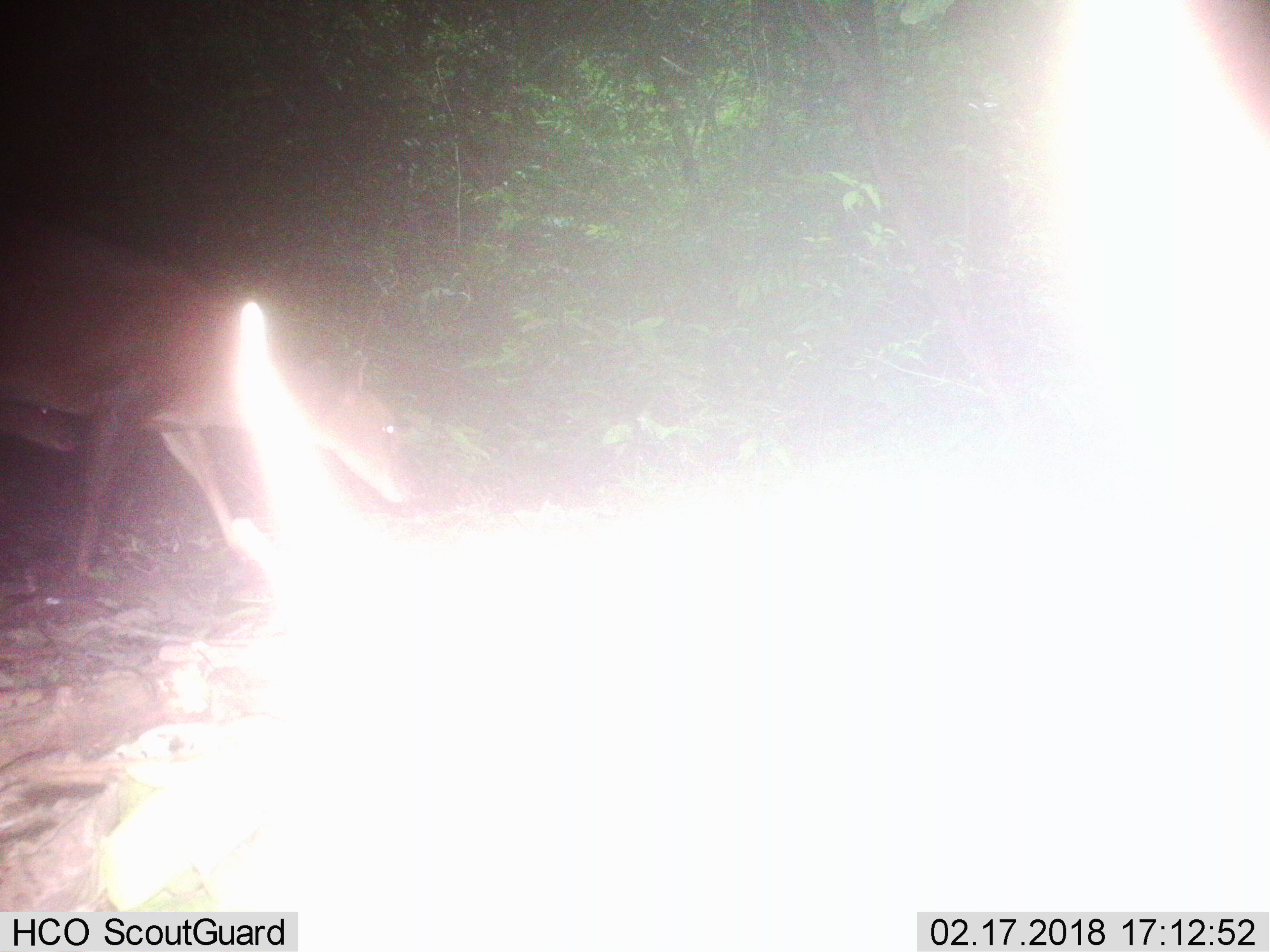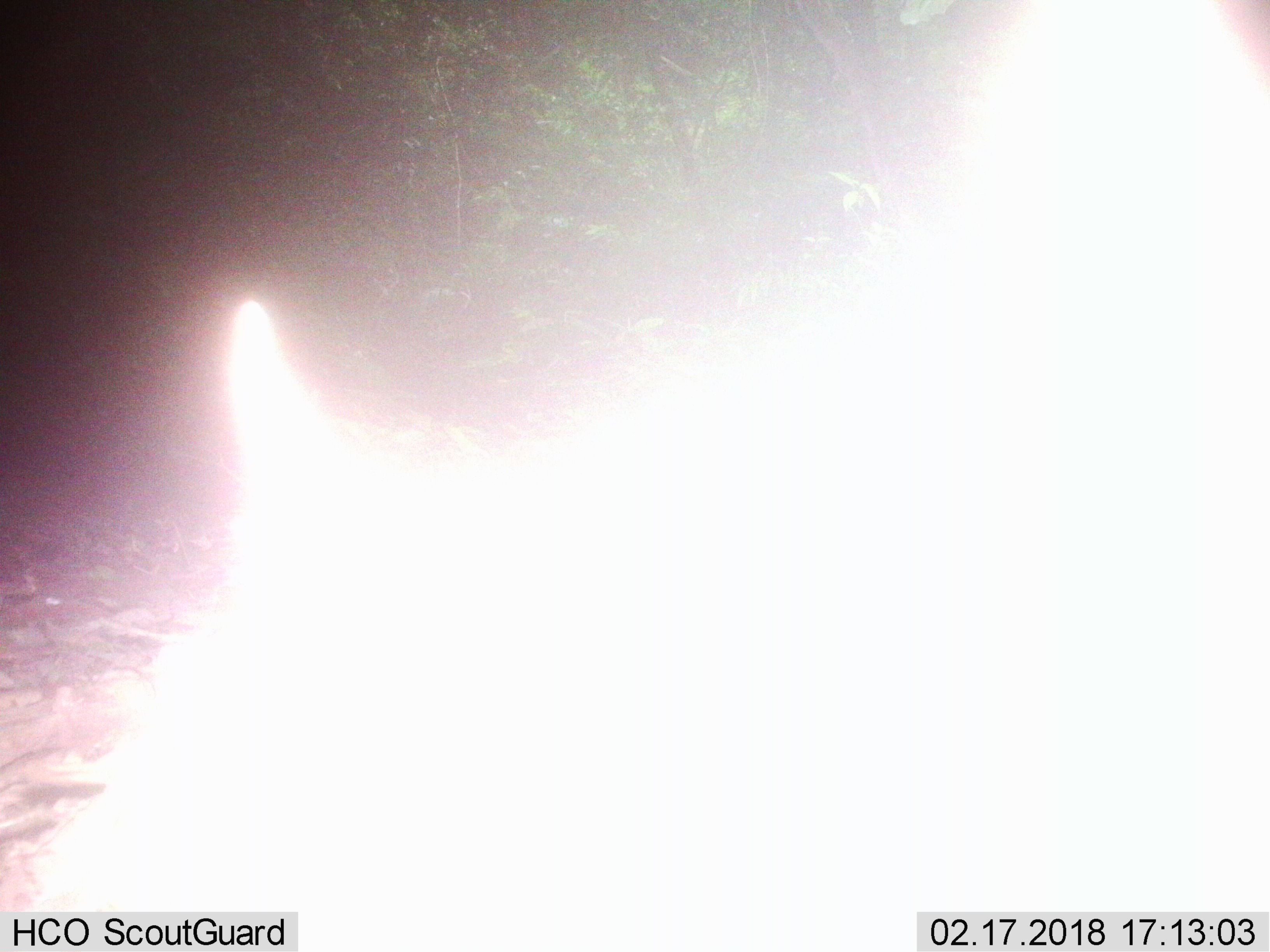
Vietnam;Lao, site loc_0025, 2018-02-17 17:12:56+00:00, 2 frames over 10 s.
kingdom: Animalia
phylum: Chordata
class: Mammalia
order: Artiodactyla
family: Cervidae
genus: Muntiacus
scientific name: Muntiacus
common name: muntjacs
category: unidentified muntjac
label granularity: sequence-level